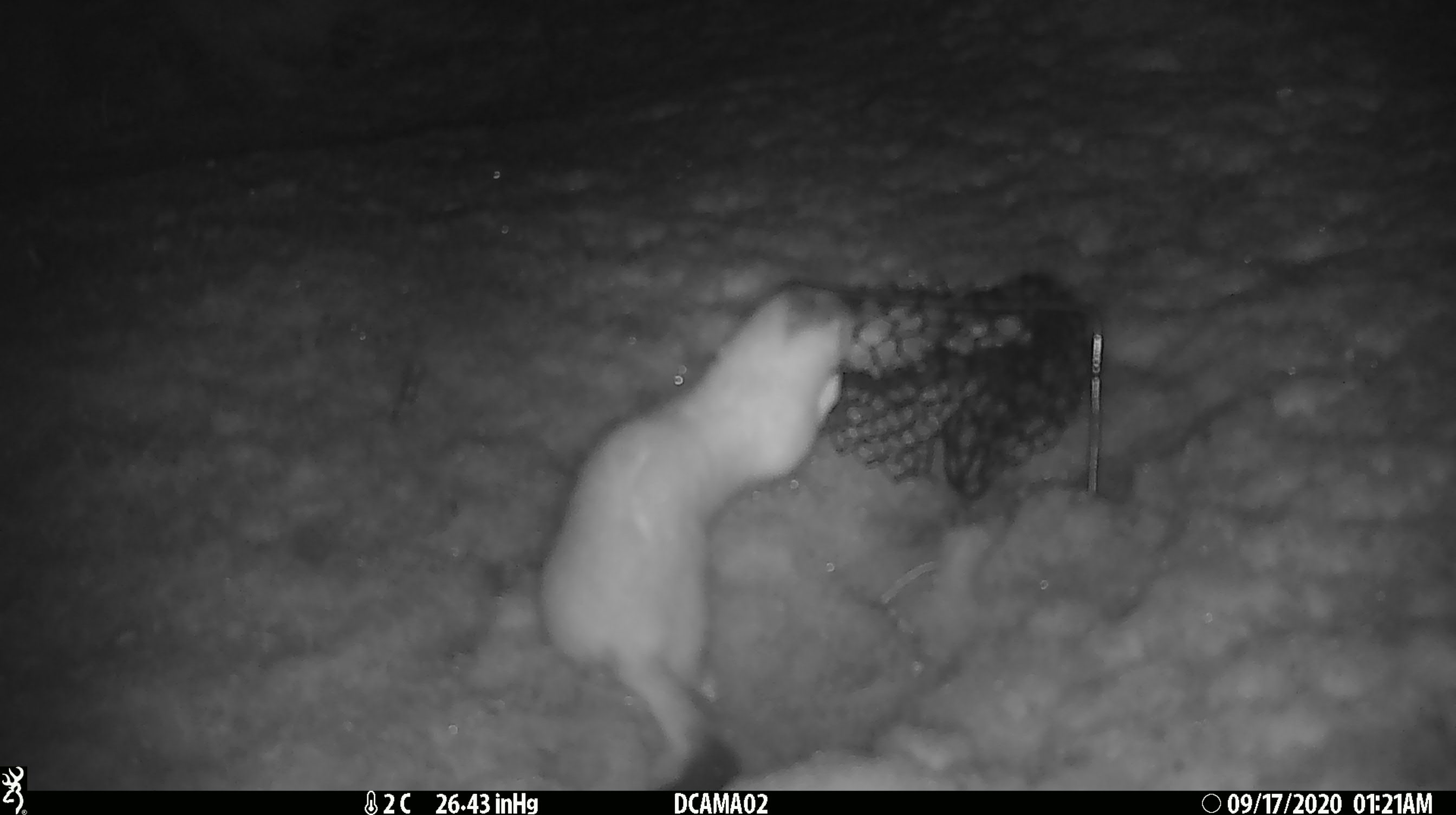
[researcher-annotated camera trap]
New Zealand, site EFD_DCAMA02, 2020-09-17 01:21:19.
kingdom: Animalia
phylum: Chordata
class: Mammalia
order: Carnivora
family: Mustelidae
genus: Mustela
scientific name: Mustela erminea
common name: stoat